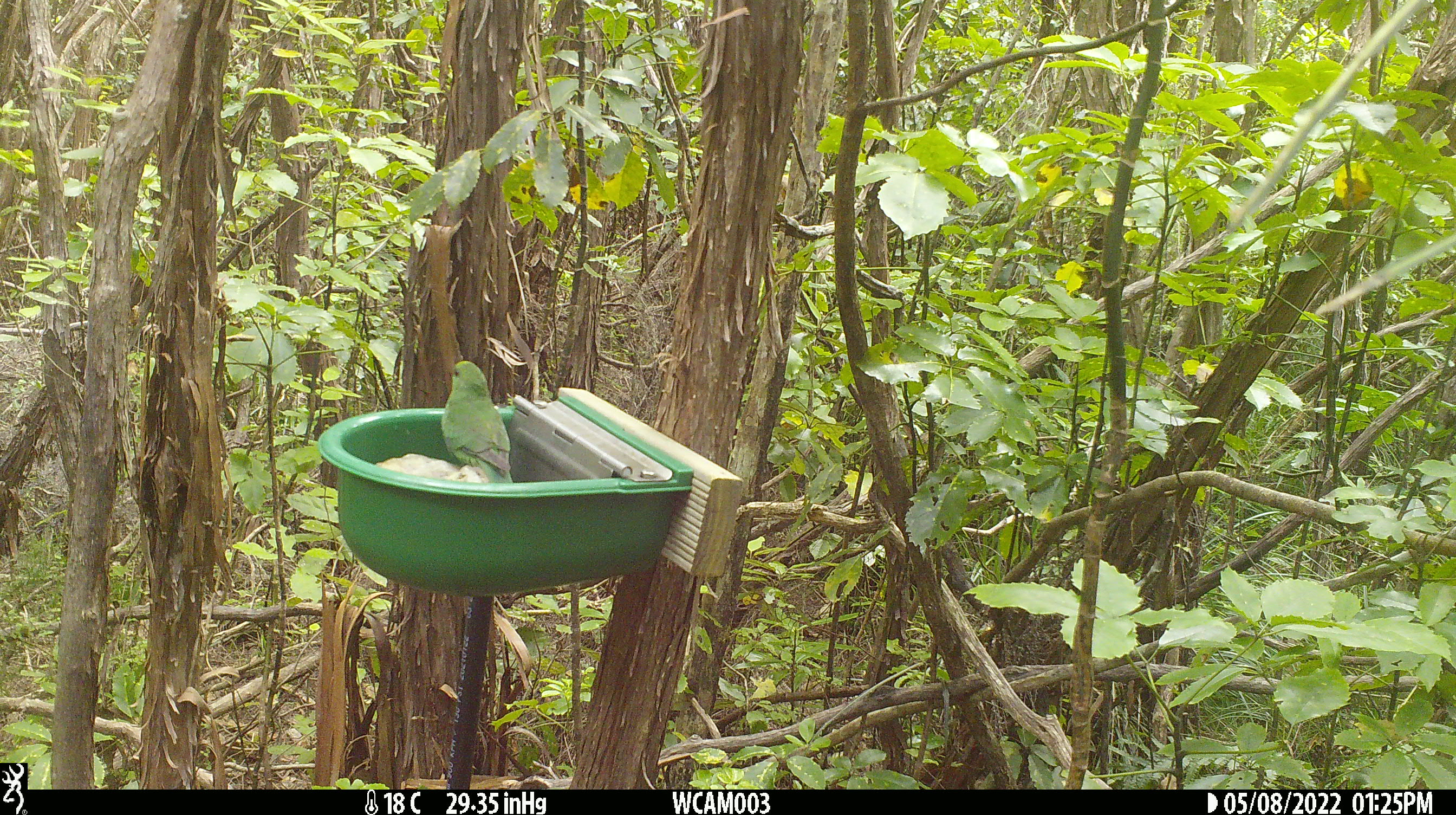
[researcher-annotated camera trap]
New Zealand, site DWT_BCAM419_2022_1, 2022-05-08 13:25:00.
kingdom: Animalia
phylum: Chordata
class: Aves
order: Psittaciformes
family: Psittaculidae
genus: Cyanoramphus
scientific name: Cyanoramphus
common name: parakeet